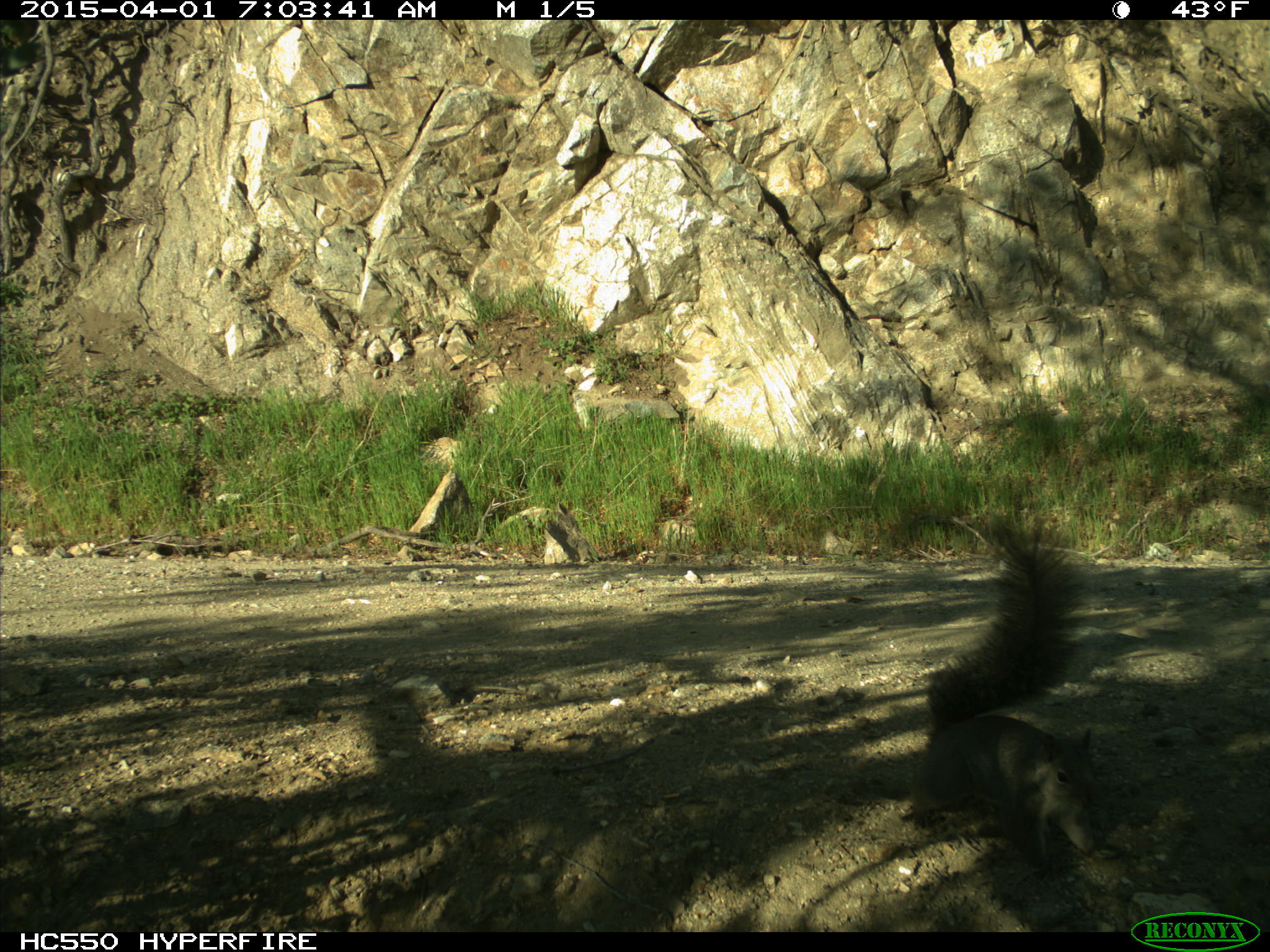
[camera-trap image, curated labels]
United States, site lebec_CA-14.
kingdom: Animalia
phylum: Chordata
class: Mammalia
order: Rodentia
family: Sciuridae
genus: Sciurus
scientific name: Sciurus carolinensis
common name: eastern gray squirrel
Sciurus carolinensis (eastern gray squirrel).